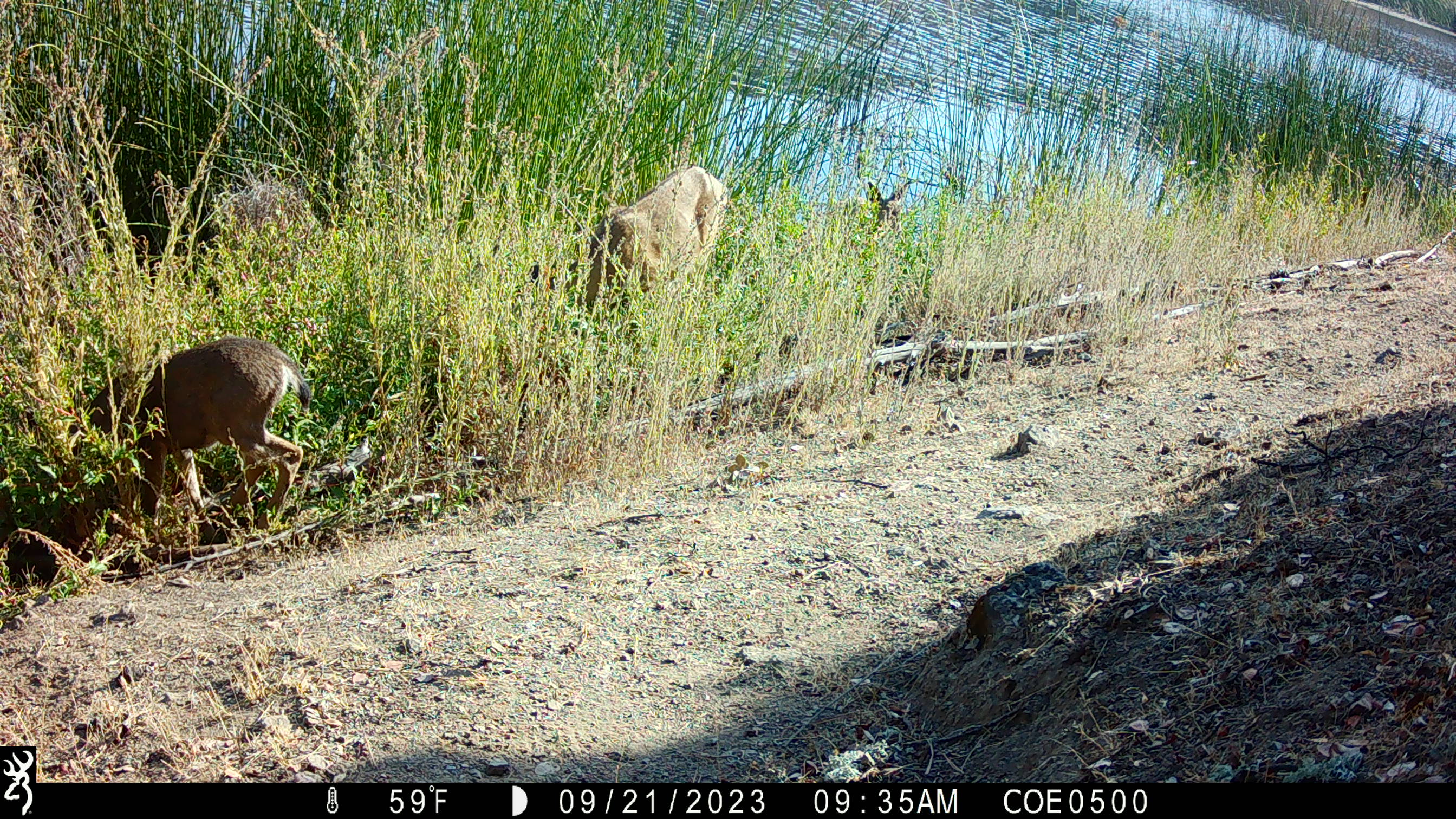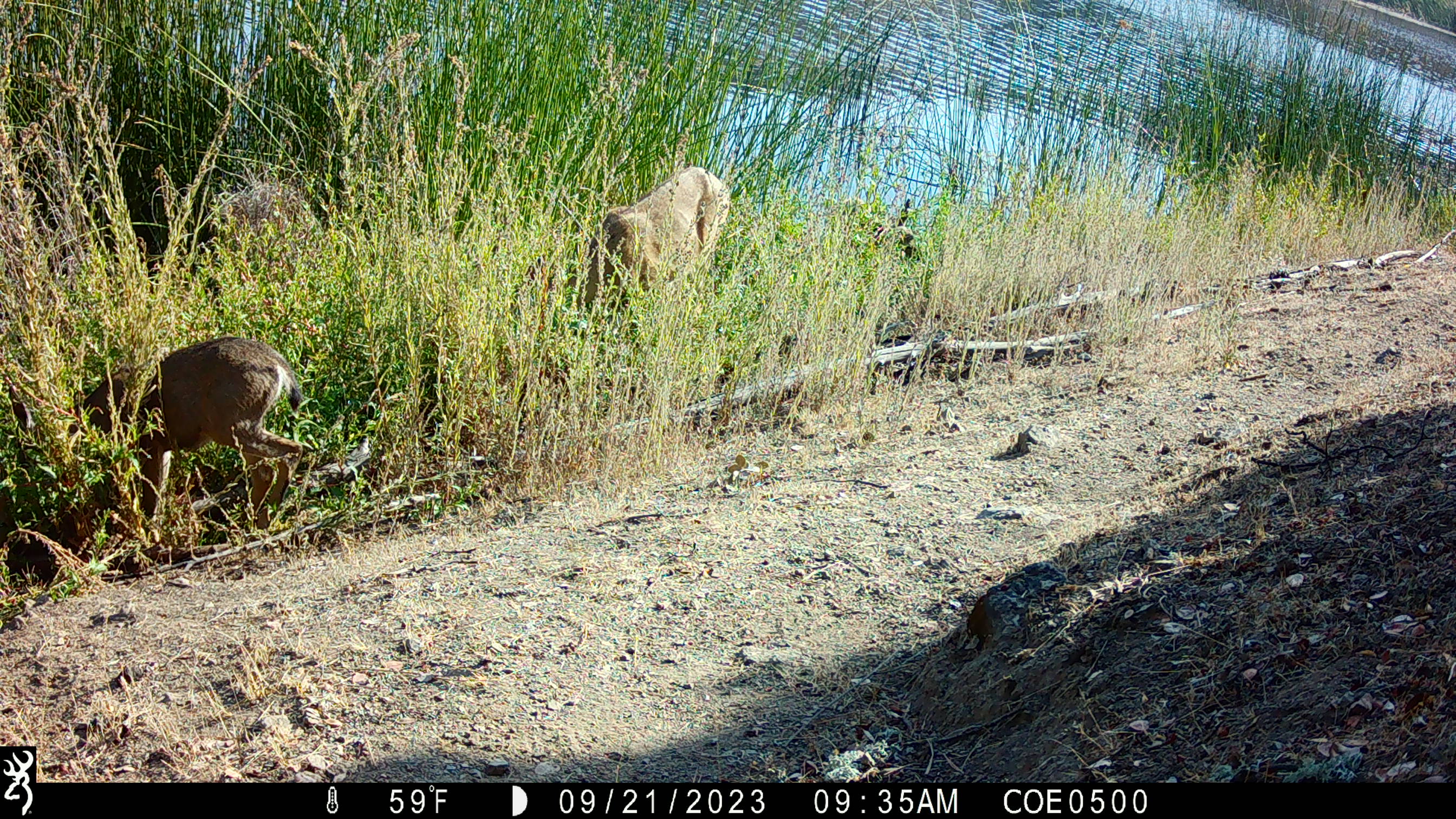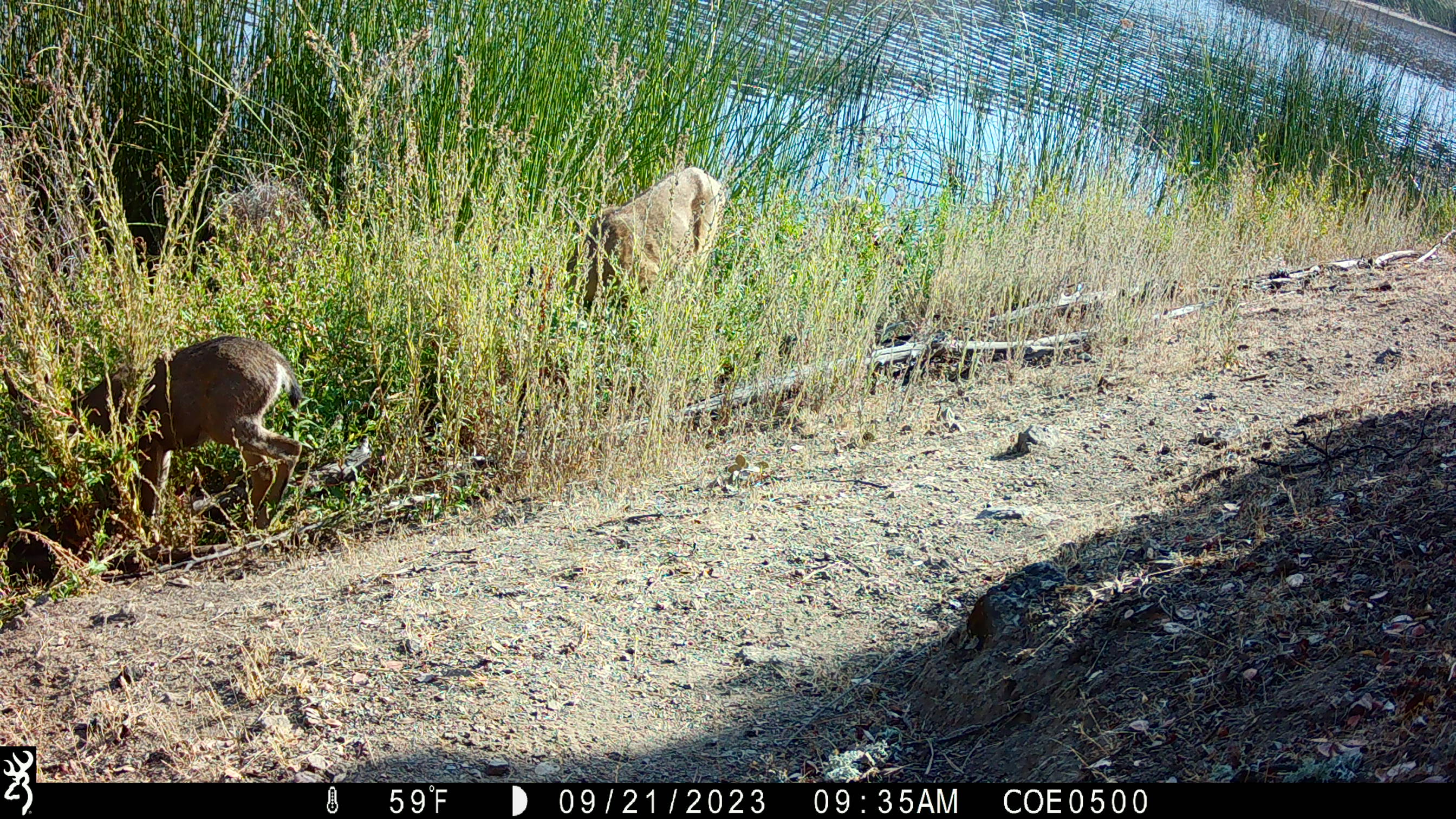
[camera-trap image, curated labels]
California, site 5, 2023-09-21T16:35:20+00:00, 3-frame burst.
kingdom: Animalia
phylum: Chordata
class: Mammalia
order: Artiodactyla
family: Cervidae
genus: Odocoileus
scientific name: Odocoileus hemionus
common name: mule deer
Mule deer (Odocoileus hemionus).